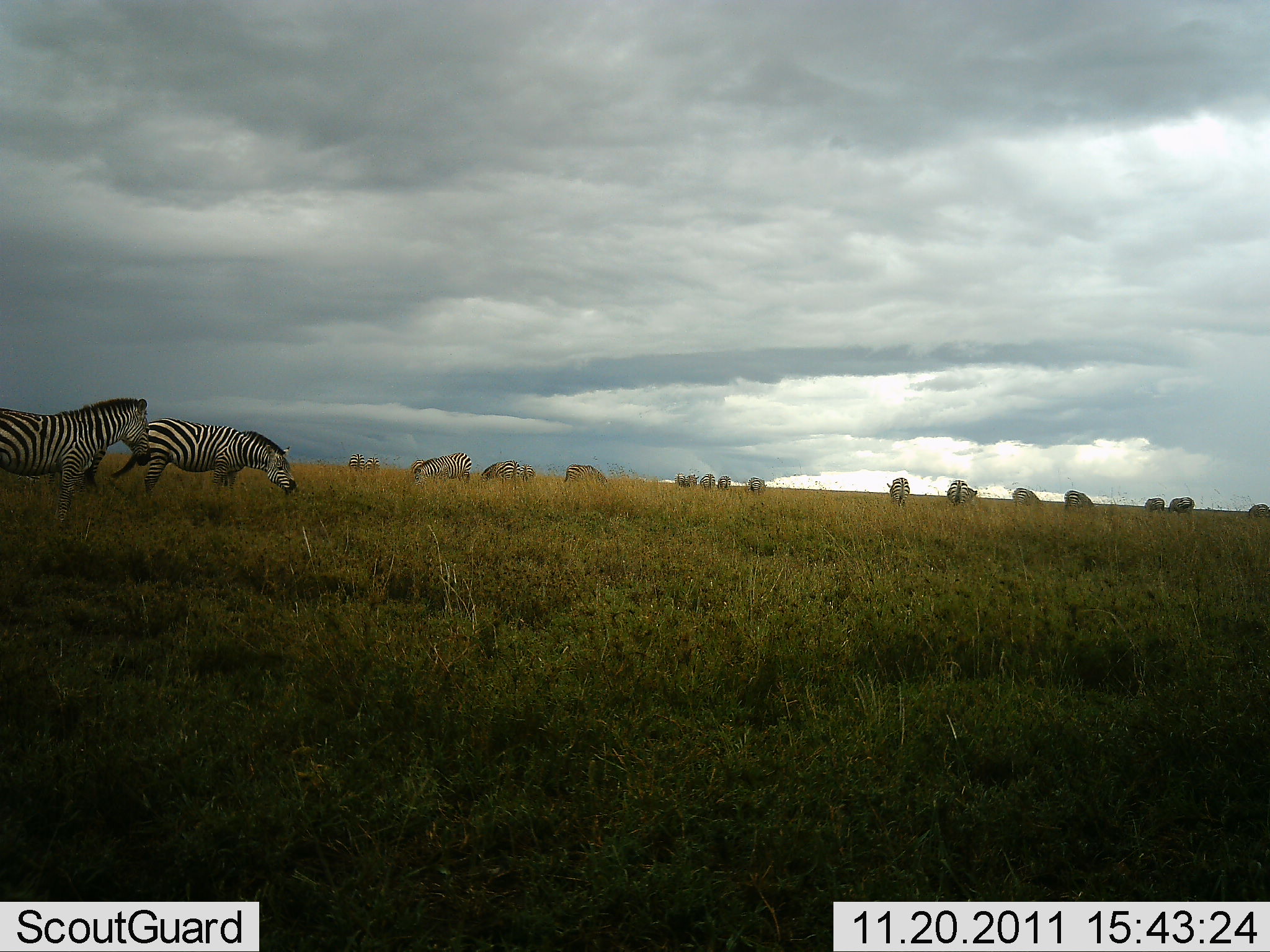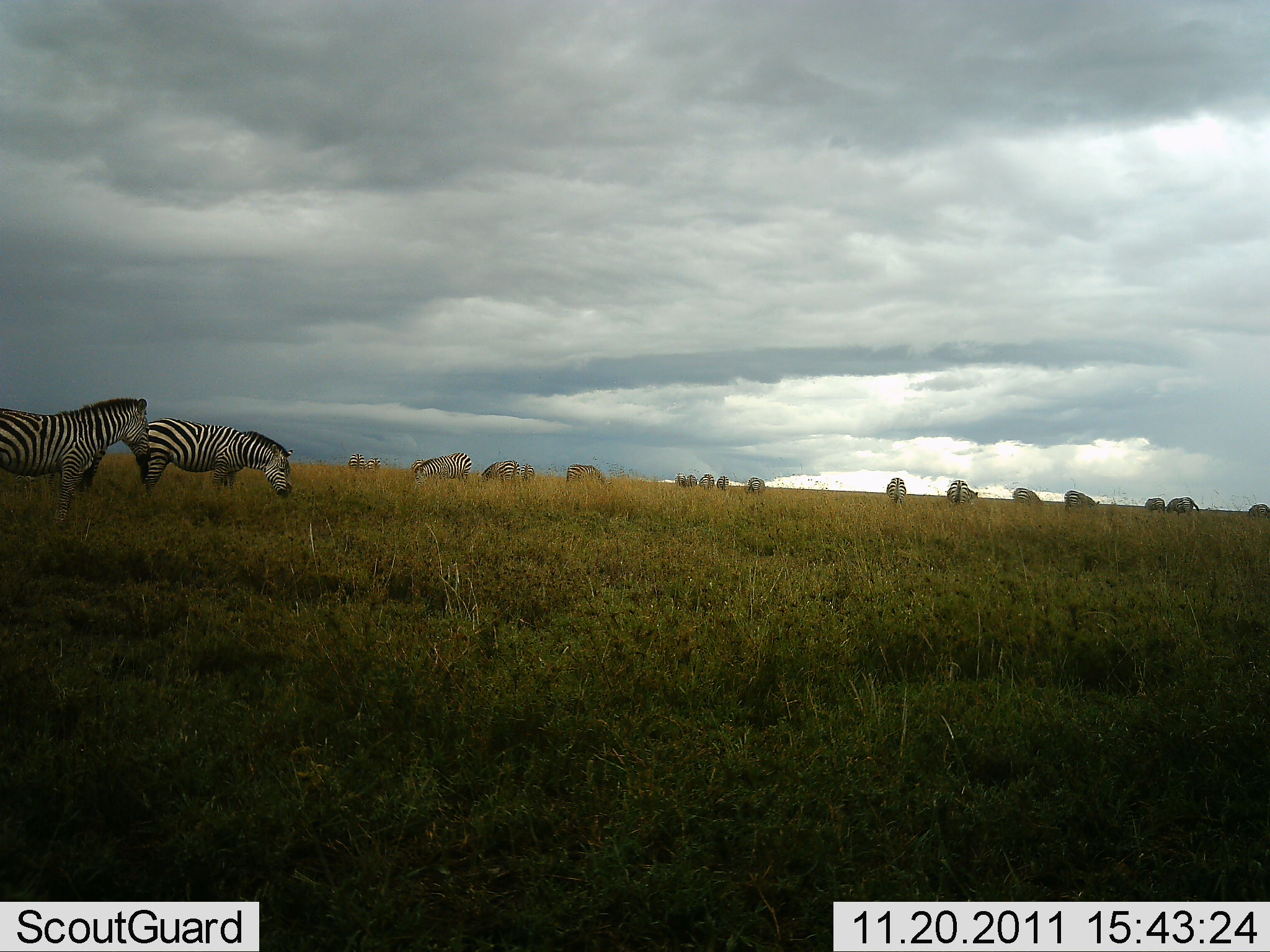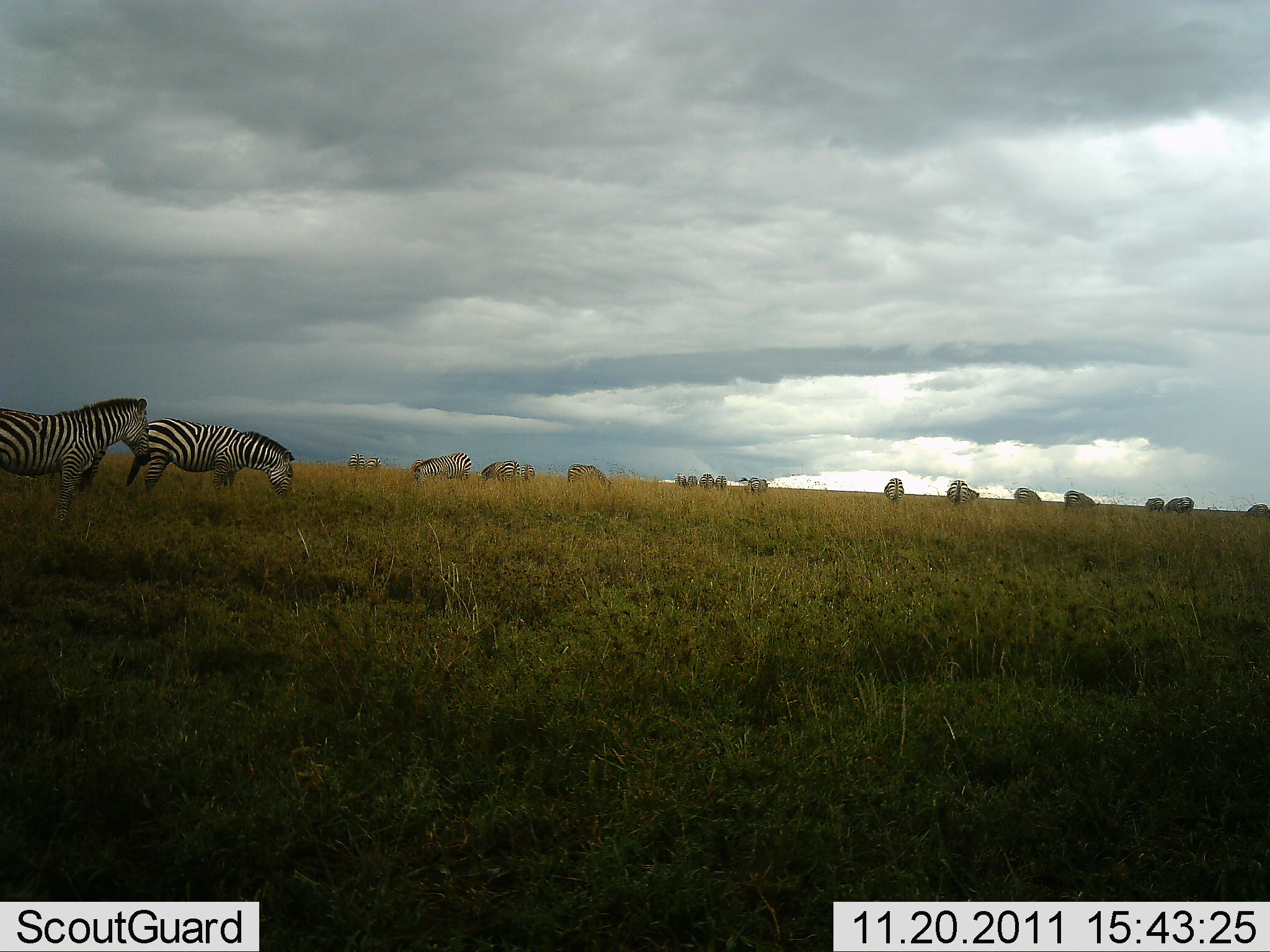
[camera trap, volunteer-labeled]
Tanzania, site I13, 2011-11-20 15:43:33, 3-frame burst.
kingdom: Animalia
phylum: Chordata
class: Mammalia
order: Perissodactyla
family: Equidae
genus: Equus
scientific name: Equus quagga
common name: plains zebra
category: zebra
Zebra (plains zebra) (Equus quagga), count 11-50. Behavior (volunteer vote fractions): standing 62%, resting 6%, moving 12%, interacting 6%. Young present (vote fraction): 0%. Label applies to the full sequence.